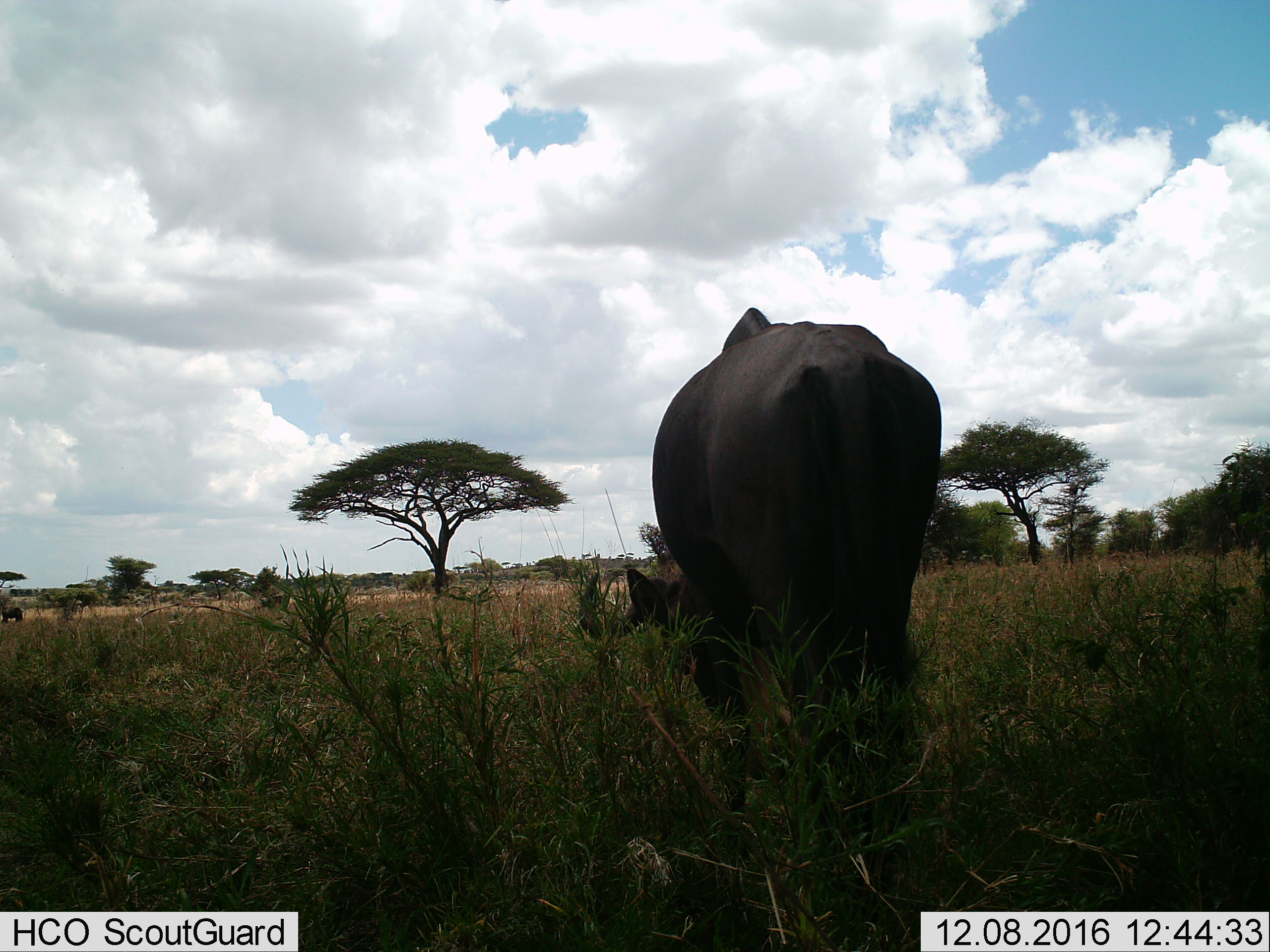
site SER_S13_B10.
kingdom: Animalia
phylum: Chordata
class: Mammalia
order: Artiodactyla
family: Bovidae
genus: Syncerus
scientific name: Syncerus caffer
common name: african buffalo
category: buffalo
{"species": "buffalo (african buffalo) (Syncerus caffer)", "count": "1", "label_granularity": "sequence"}